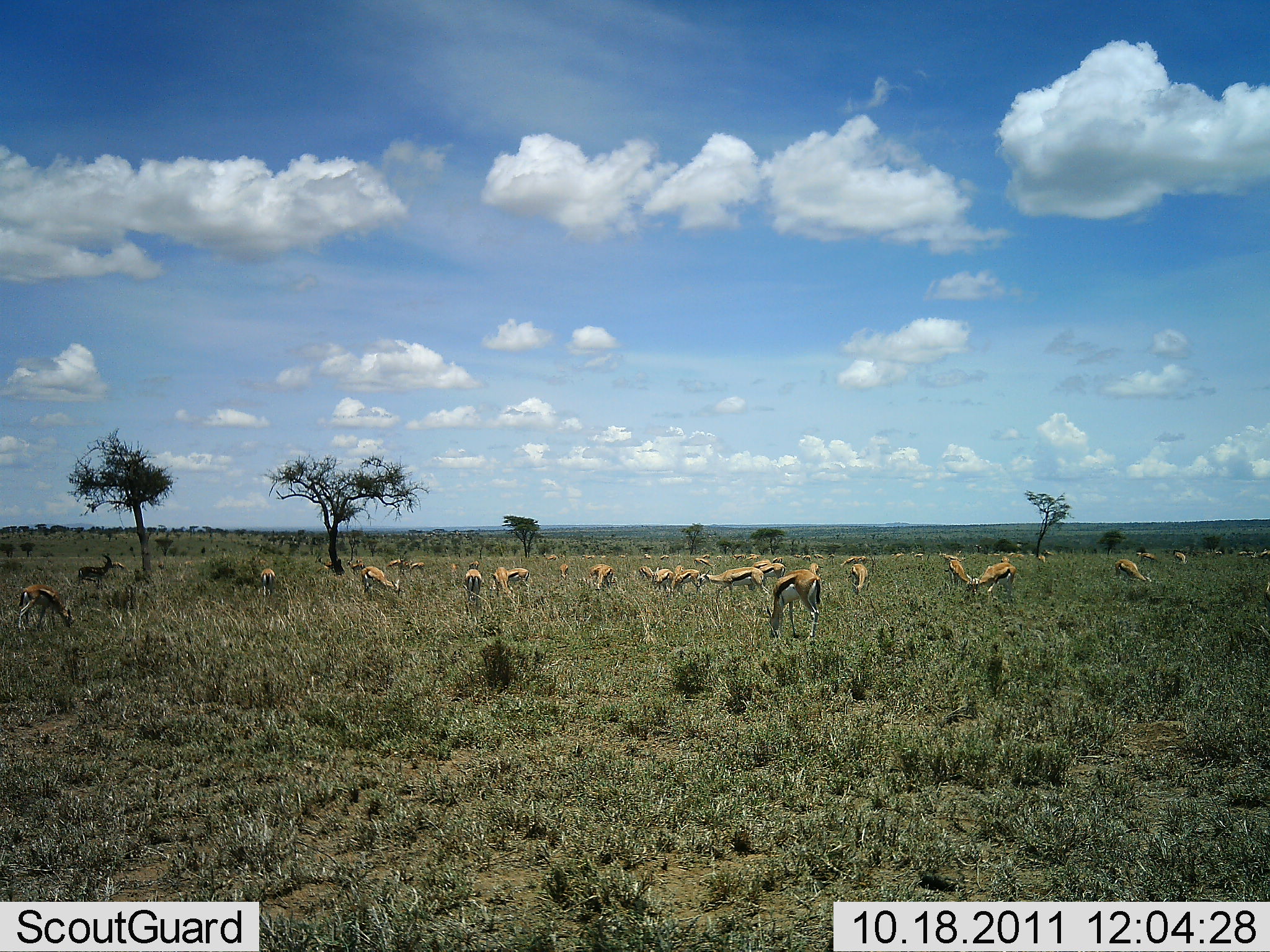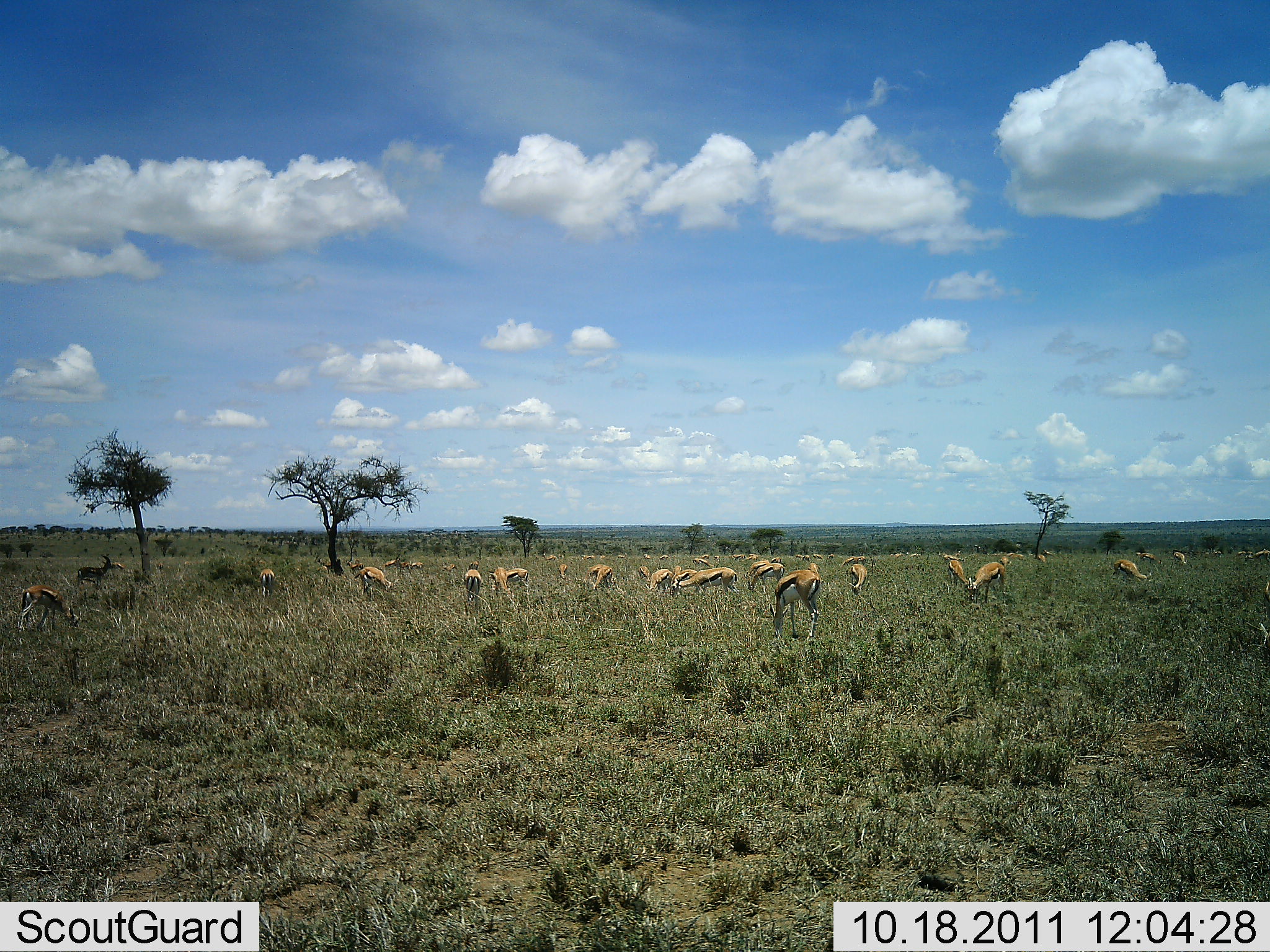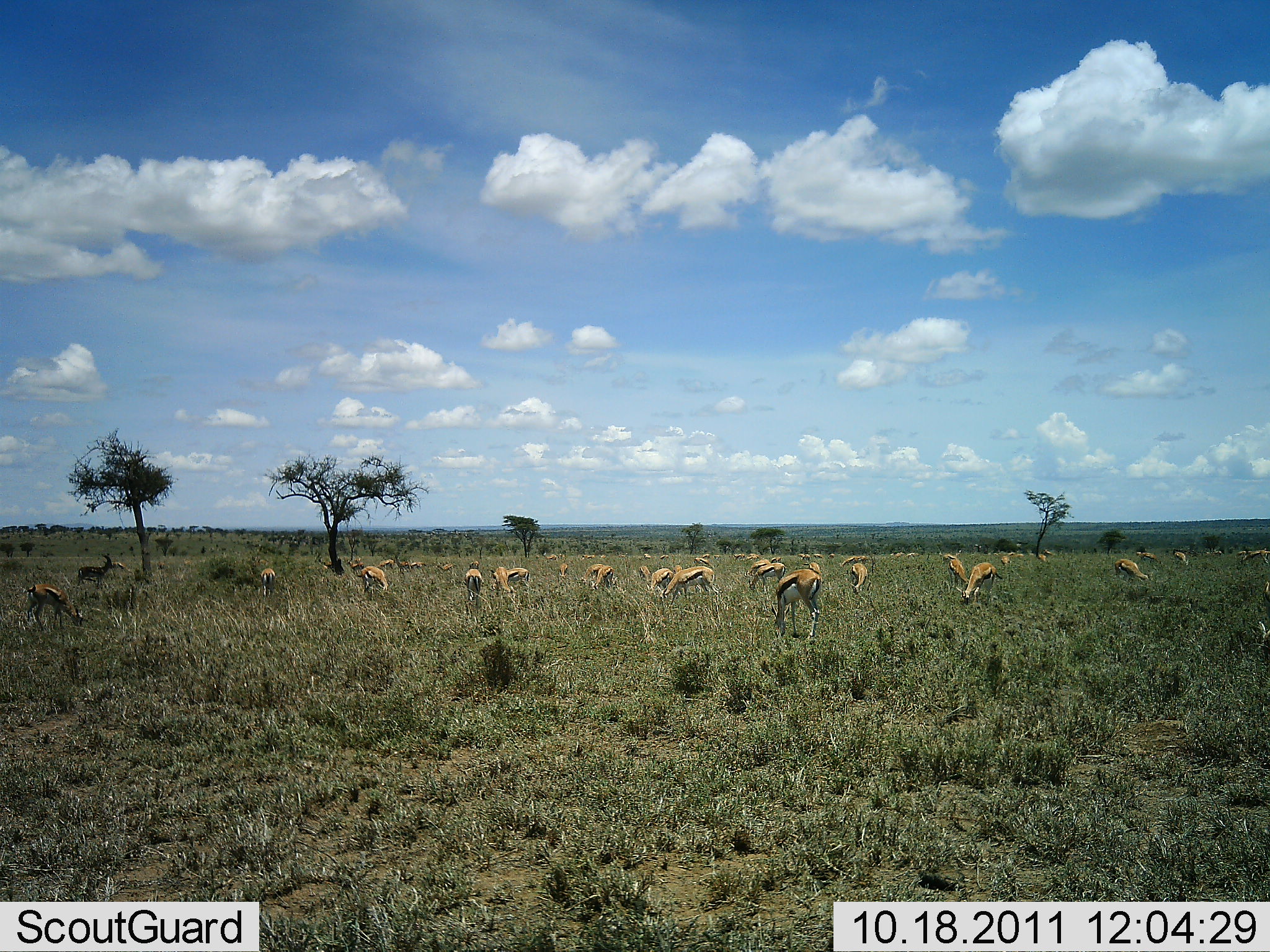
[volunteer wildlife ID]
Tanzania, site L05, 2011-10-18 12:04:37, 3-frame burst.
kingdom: Animalia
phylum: Chordata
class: Mammalia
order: Artiodactyla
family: Bovidae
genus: Eudorcas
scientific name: Eudorcas thomsonii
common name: thomson's gazelle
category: gazellethomsons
Gazellethomsons (thomson's gazelle) (Eudorcas thomsonii), count 11-50. Behavior (volunteer vote fractions): standing 50%, resting 0%, moving 10%, interacting 0%. Young present (vote fraction): 0%. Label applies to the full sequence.